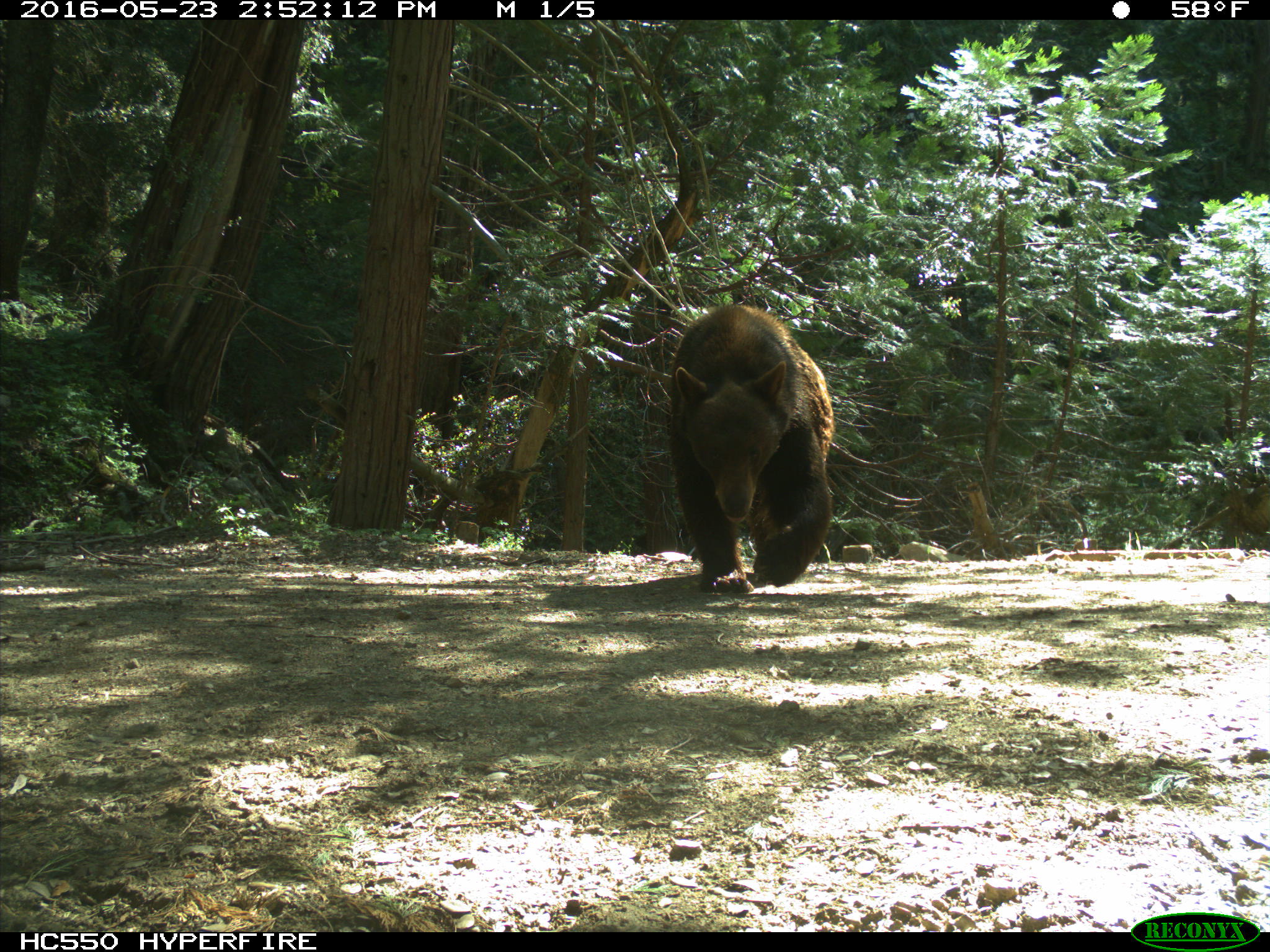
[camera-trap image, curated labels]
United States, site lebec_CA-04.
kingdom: Animalia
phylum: Chordata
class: Mammalia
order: Carnivora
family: Ursidae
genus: Ursus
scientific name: Ursus americanus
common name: american black bear